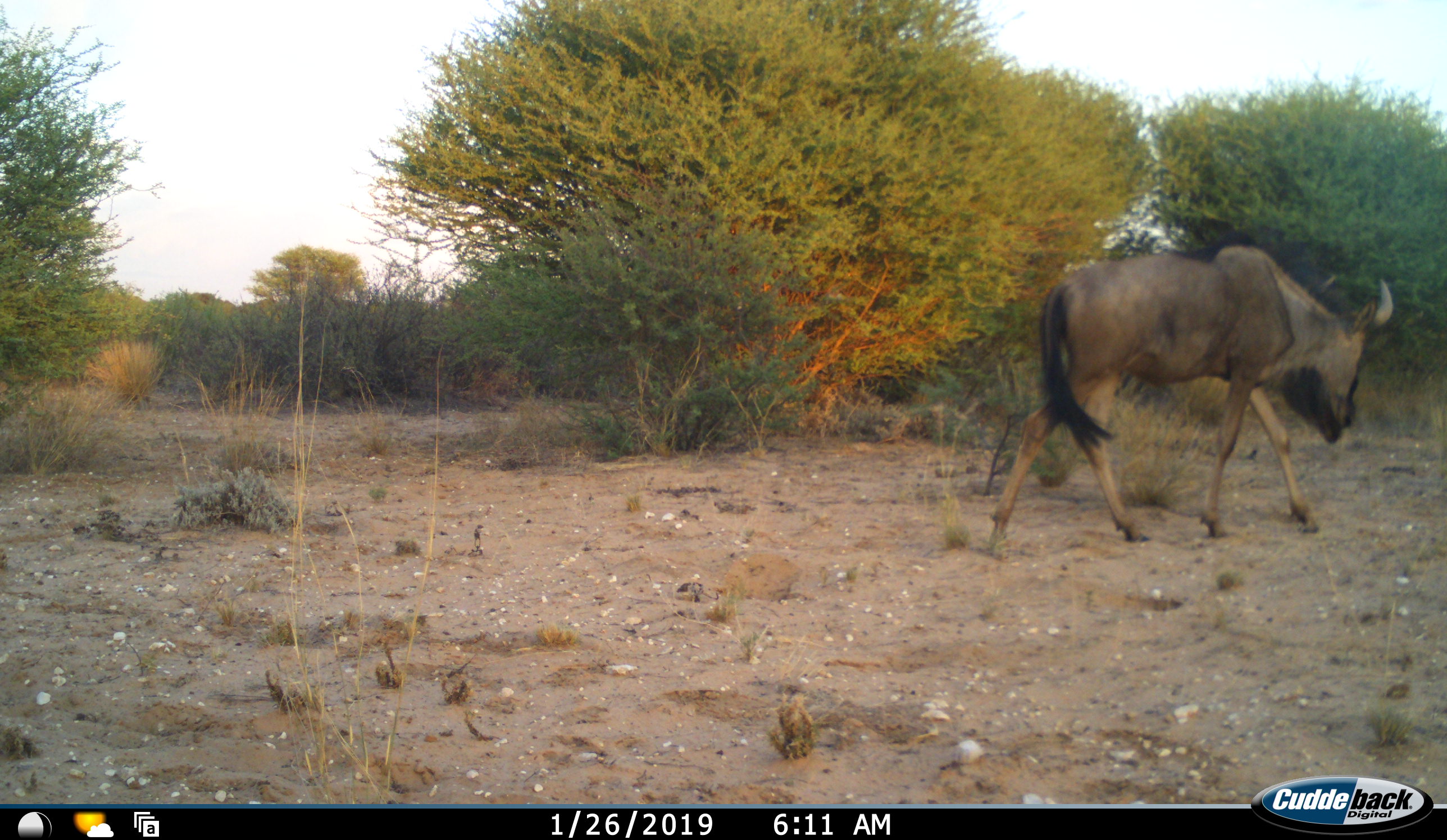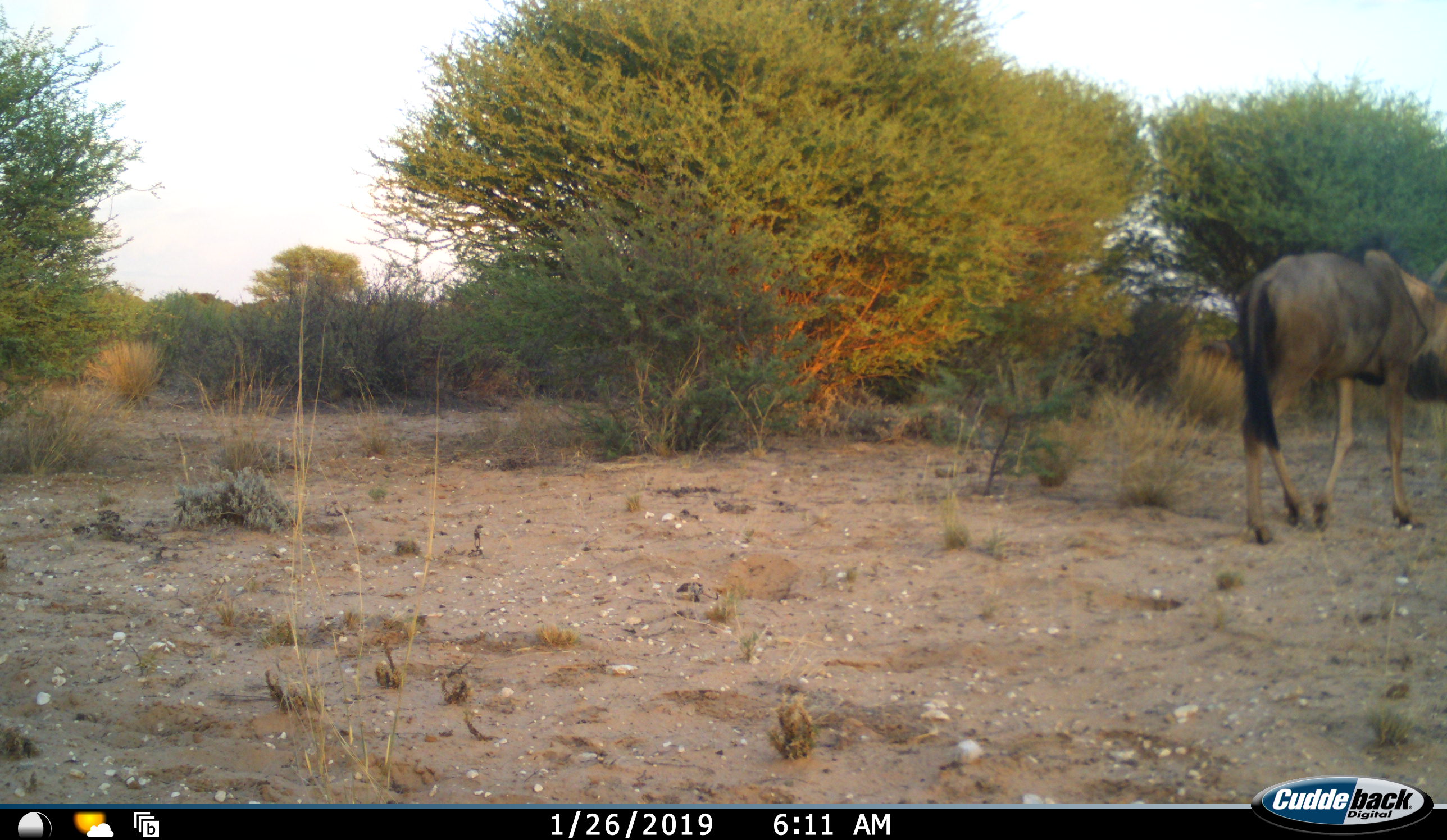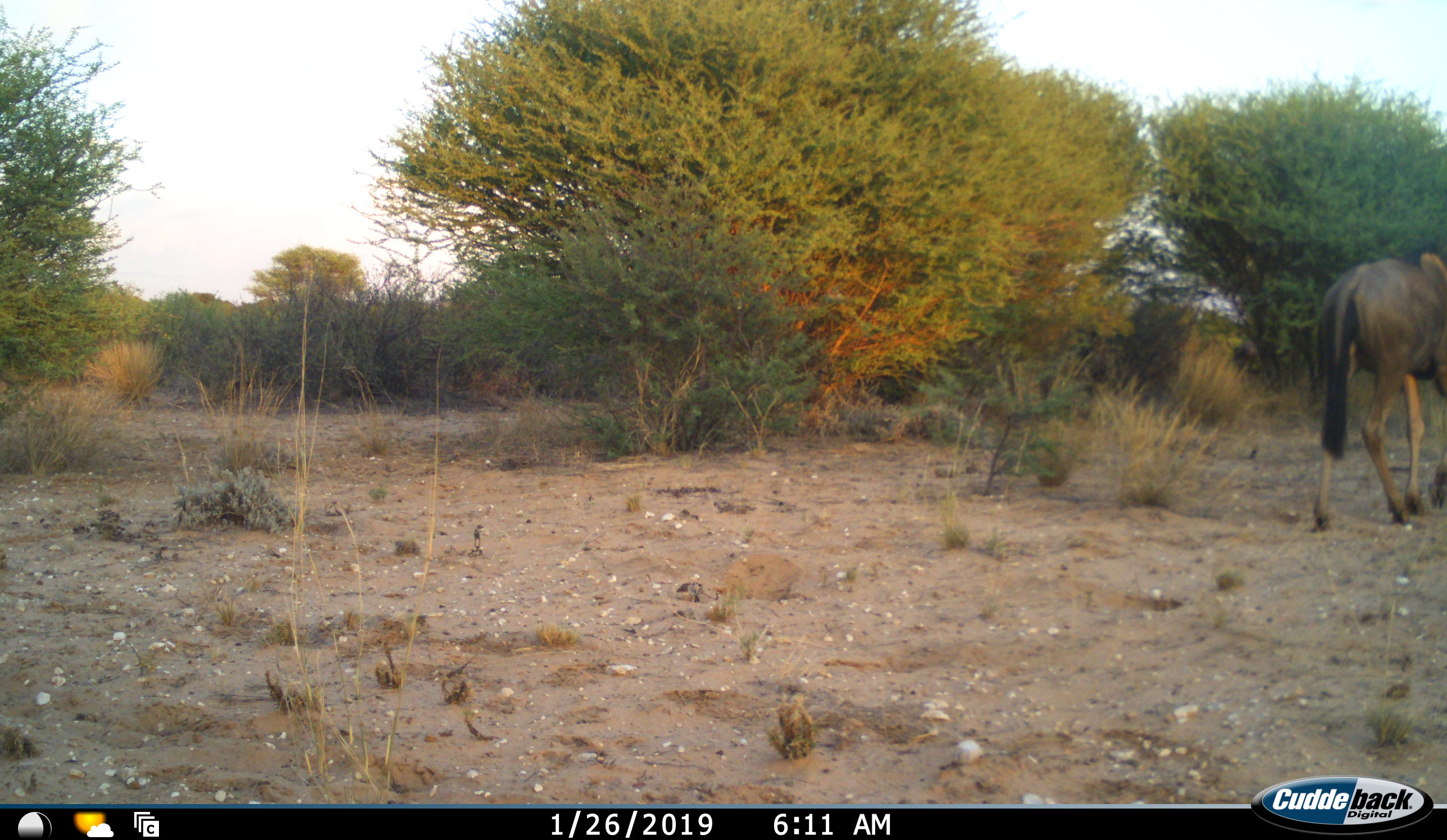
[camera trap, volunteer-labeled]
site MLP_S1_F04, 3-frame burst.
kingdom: Animalia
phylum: Chordata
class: Mammalia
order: Artiodactyla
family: Bovidae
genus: Connochaetes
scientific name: Connochaetes taurinus taurinus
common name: blue wildebeest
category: wildebeestblue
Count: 1.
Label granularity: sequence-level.